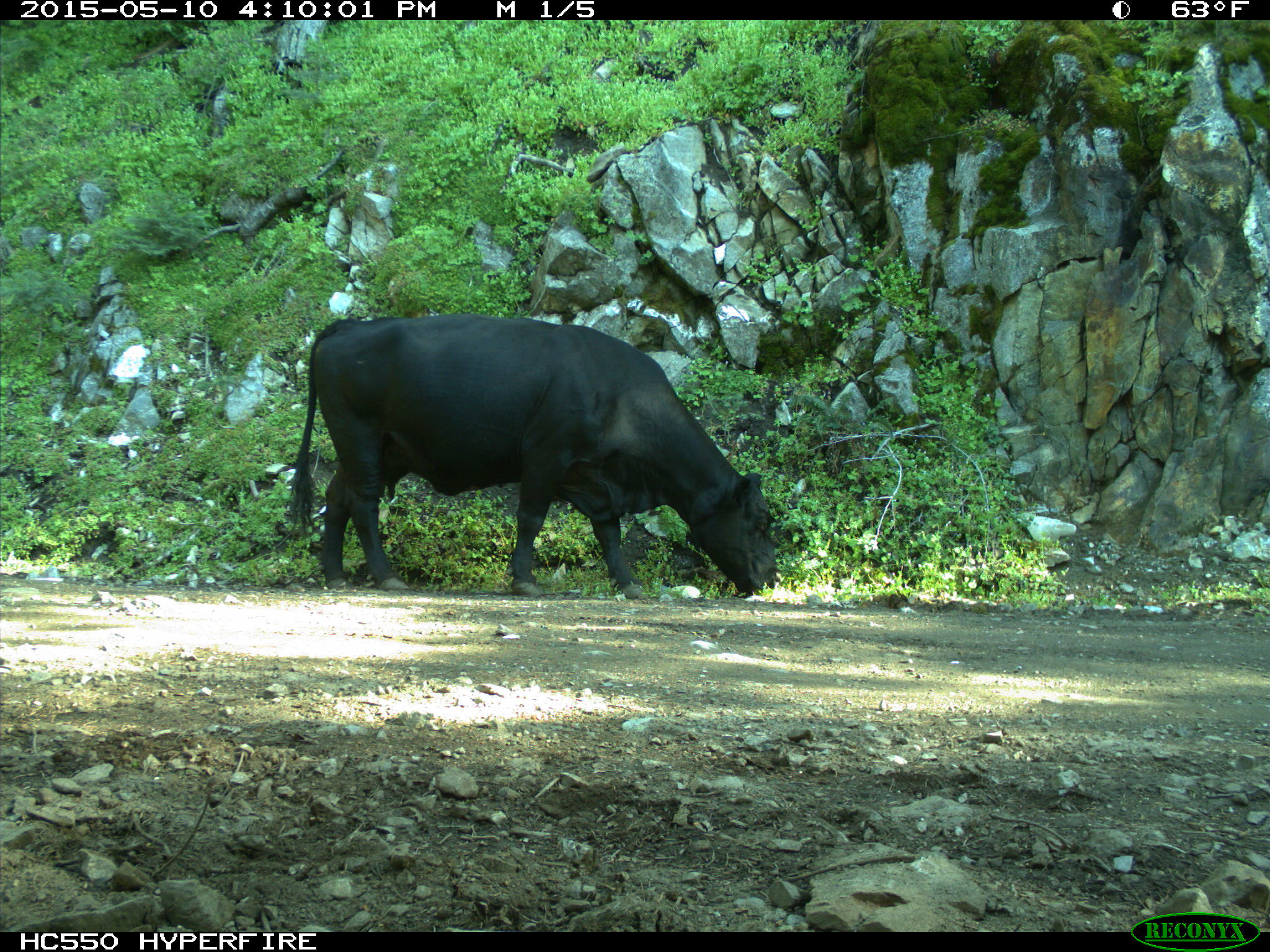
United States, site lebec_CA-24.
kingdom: Animalia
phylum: Chordata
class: Mammalia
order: Artiodactyla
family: Bovidae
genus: Bos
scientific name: Bos taurus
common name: domestic cow